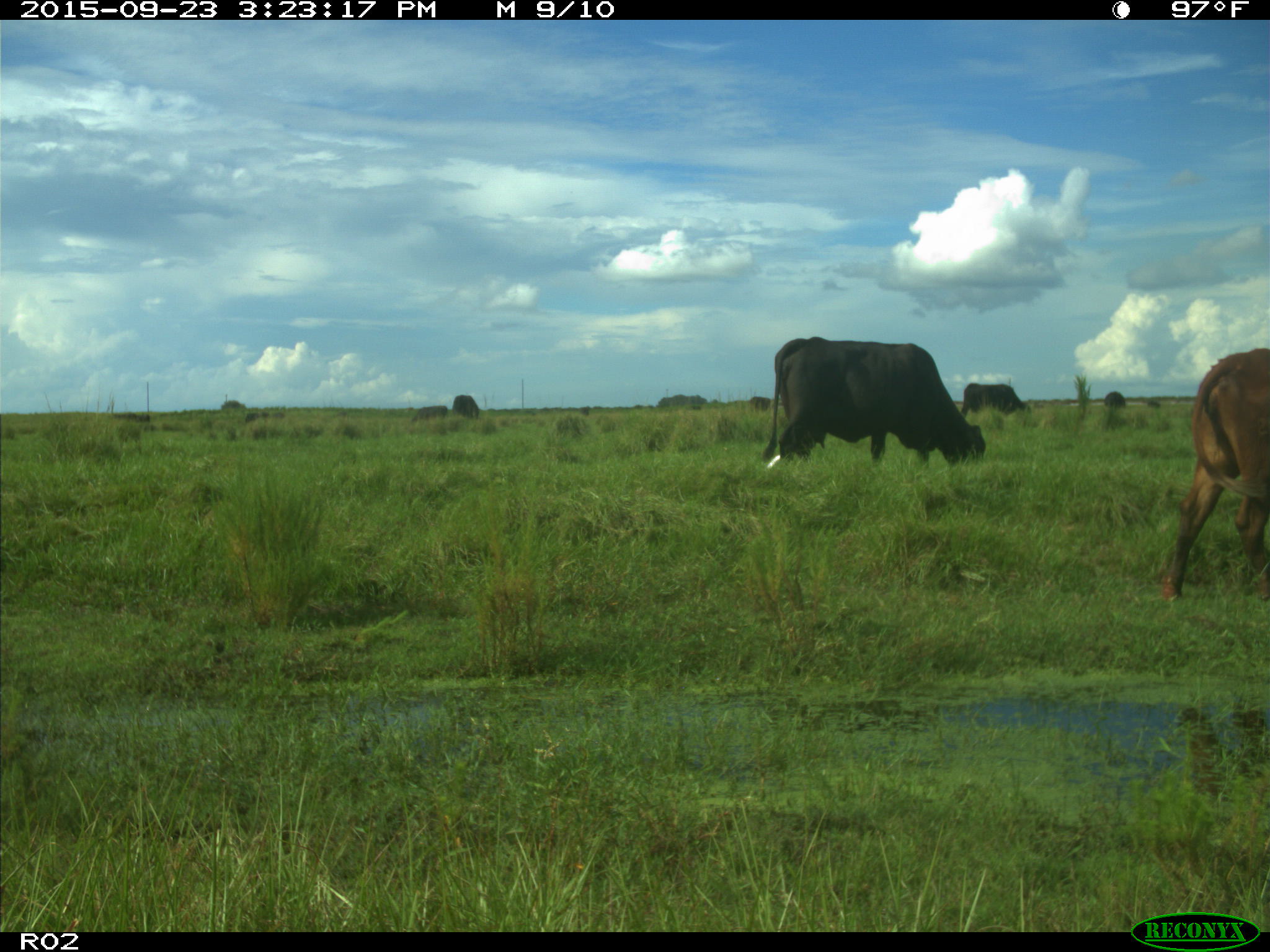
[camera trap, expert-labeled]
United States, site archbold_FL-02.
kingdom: Animalia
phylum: Chordata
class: Mammalia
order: Artiodactyla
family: Bovidae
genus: Bos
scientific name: Bos taurus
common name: domestic cow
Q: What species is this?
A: Bos taurus (domestic cow).